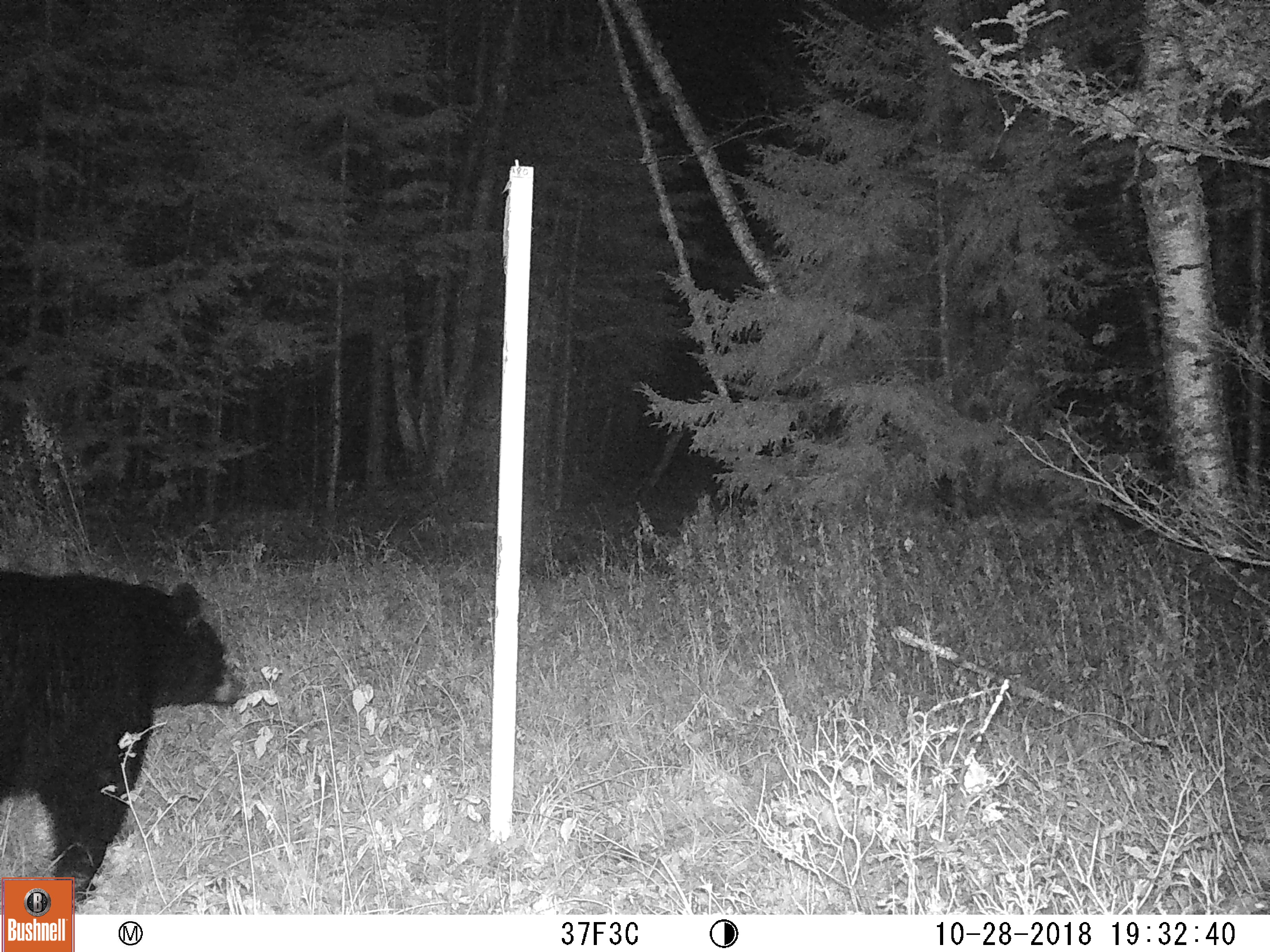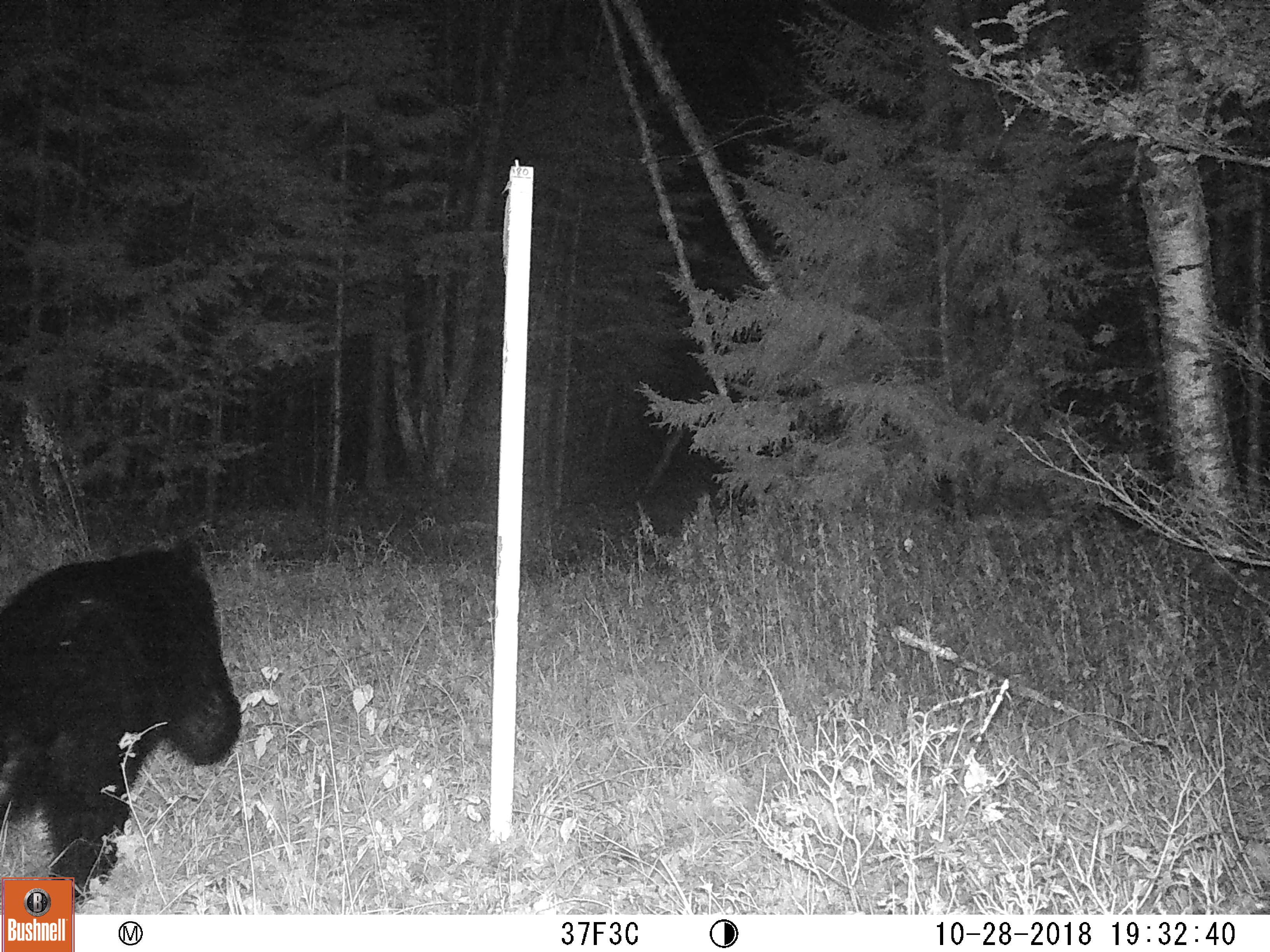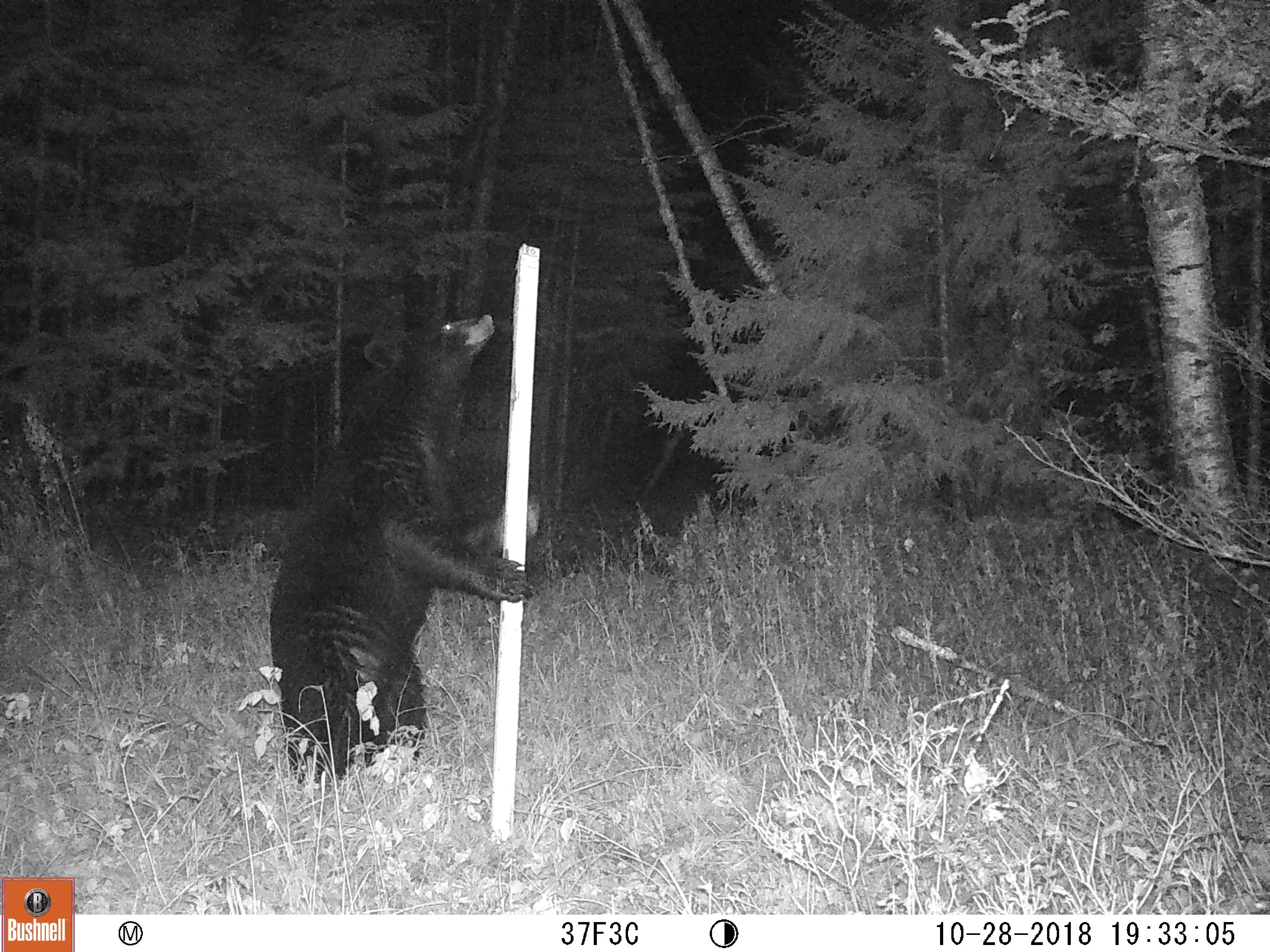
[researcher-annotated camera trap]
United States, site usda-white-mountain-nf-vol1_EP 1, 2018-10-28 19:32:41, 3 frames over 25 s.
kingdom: Animalia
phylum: Chordata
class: Mammalia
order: Carnivora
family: Ursidae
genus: Ursus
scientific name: Ursus americanus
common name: black bear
Black bear (Ursus americanus).